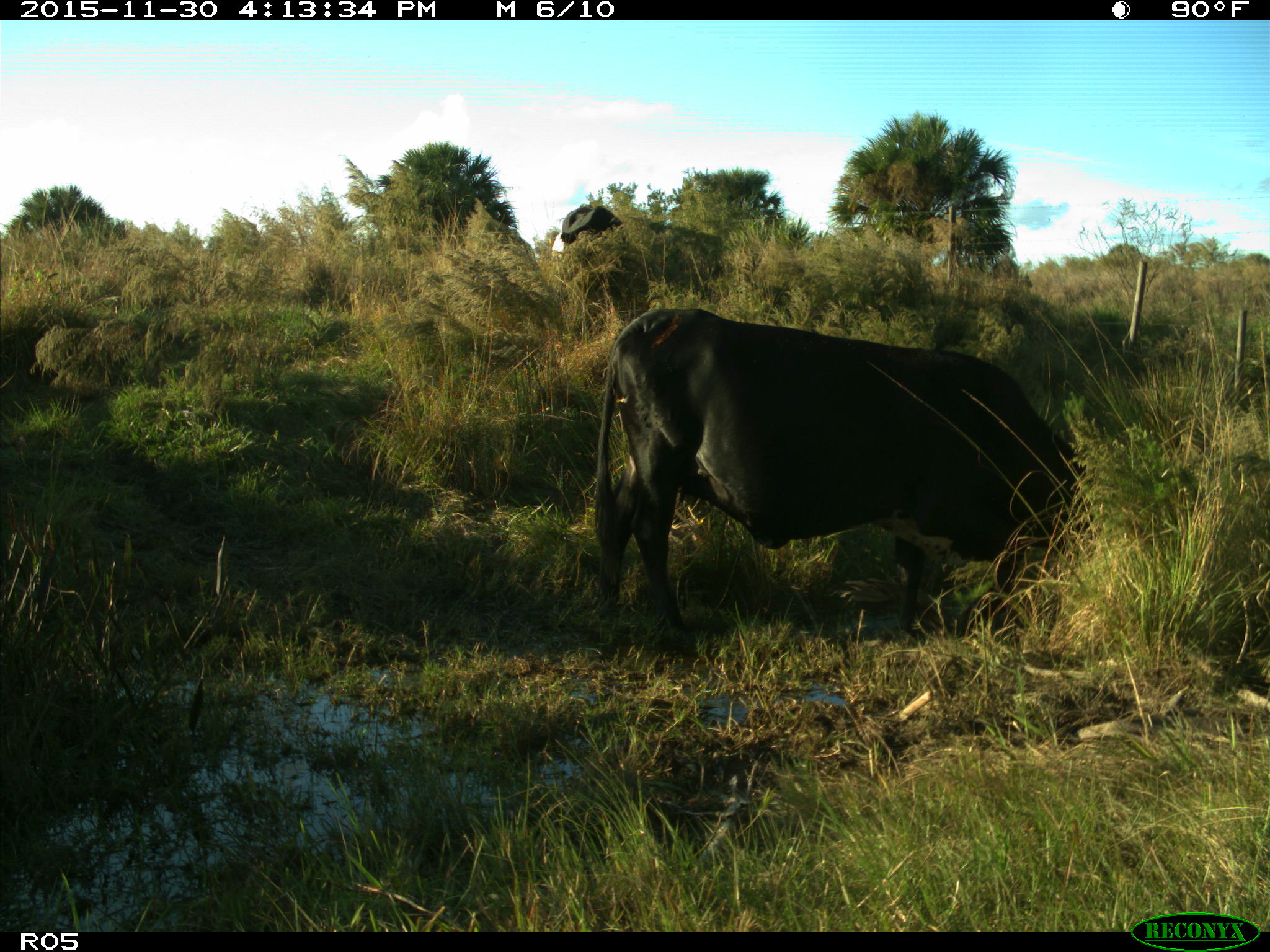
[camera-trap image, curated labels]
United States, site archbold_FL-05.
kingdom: Animalia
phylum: Chordata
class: Mammalia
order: Artiodactyla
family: Bovidae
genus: Bos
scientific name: Bos taurus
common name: domestic cow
Bos taurus (domestic cow).